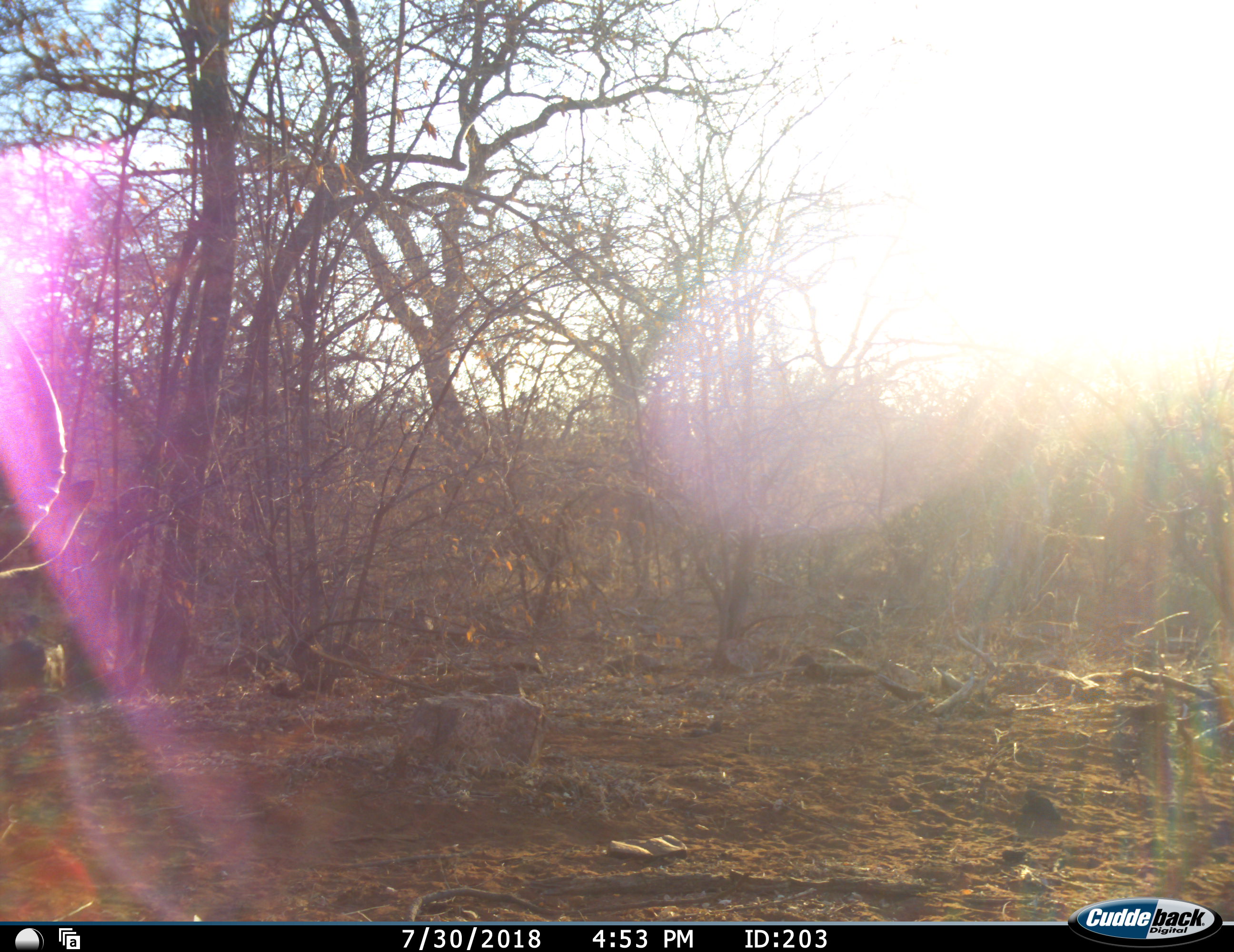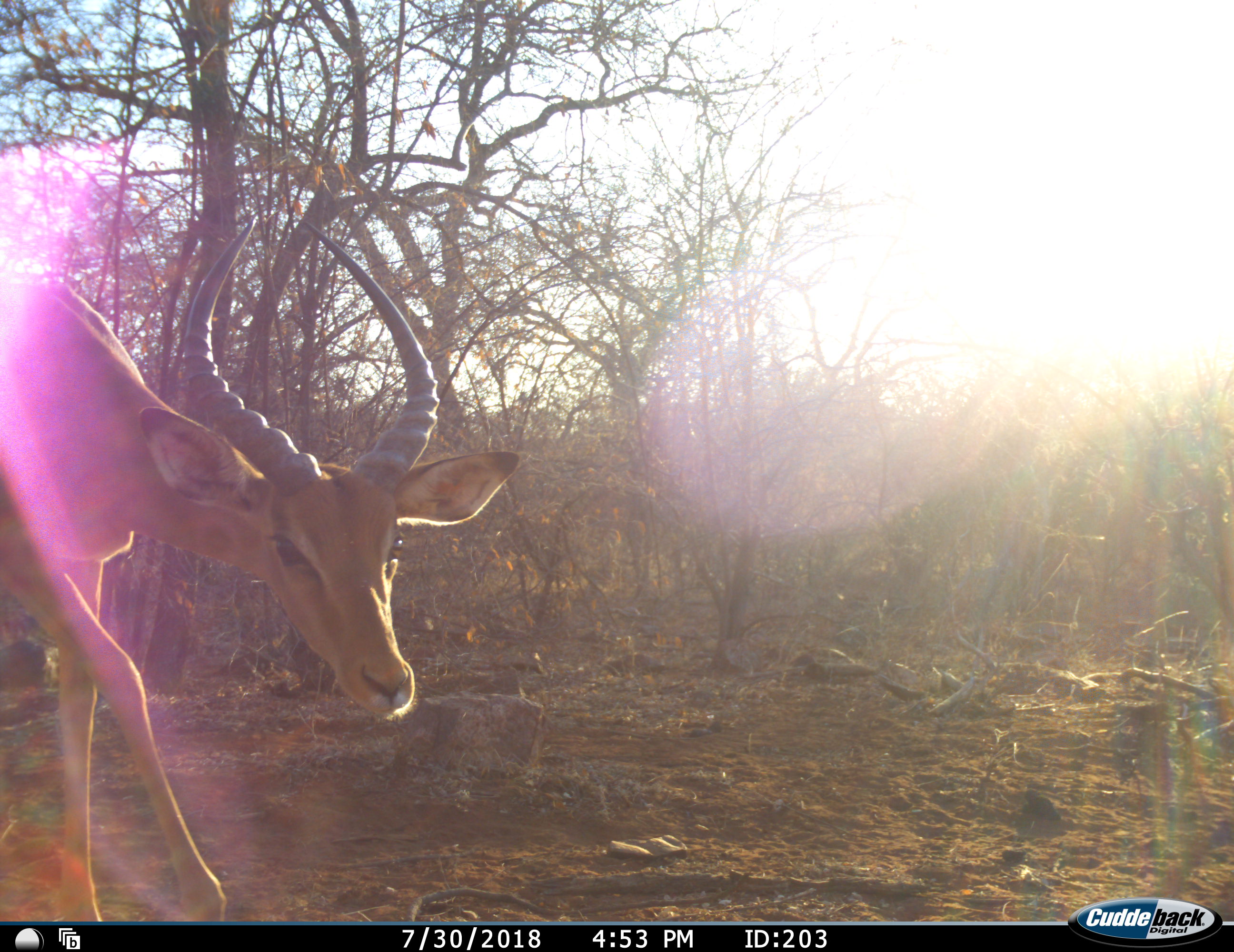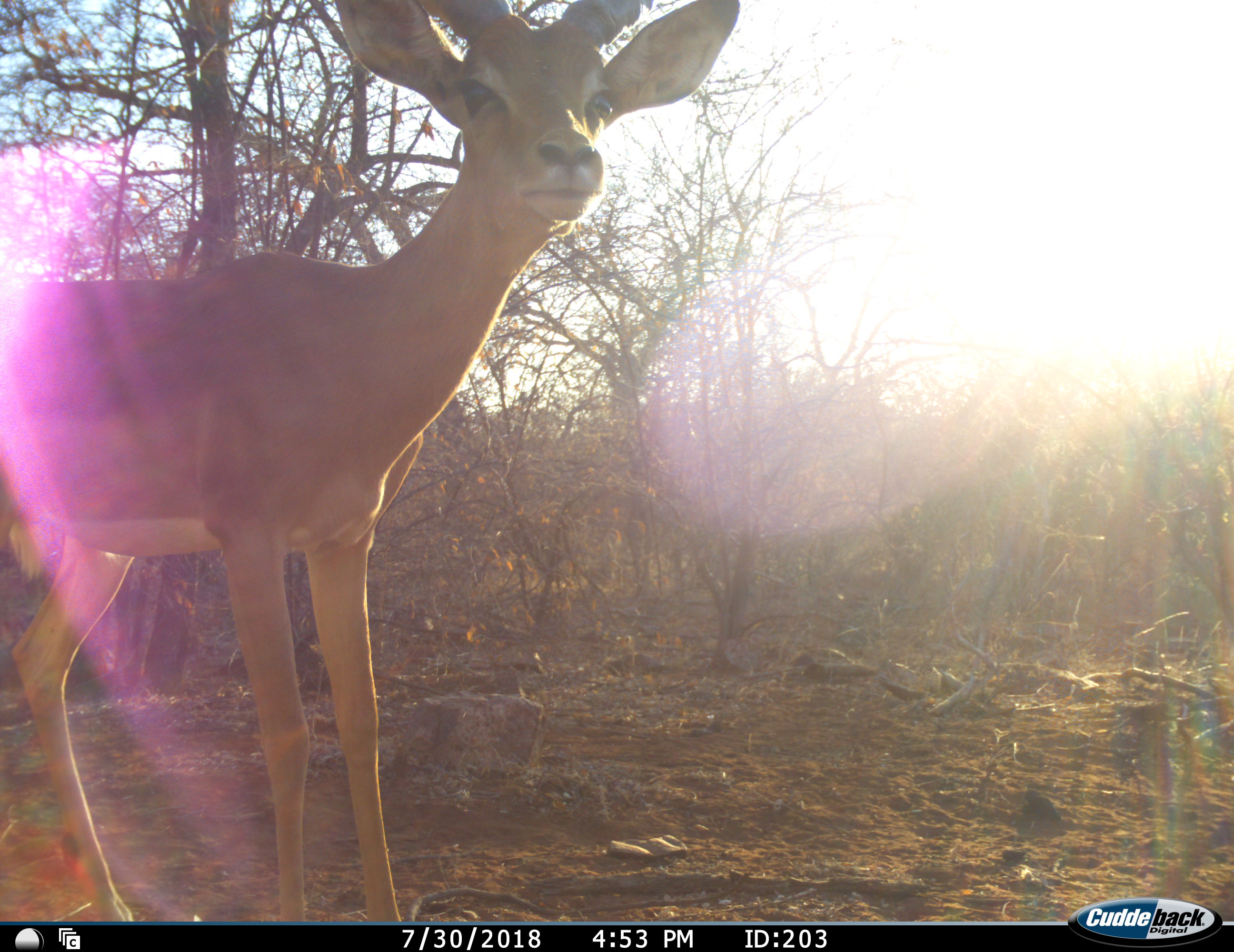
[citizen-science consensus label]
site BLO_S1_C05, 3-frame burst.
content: unidentified animal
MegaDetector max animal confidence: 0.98